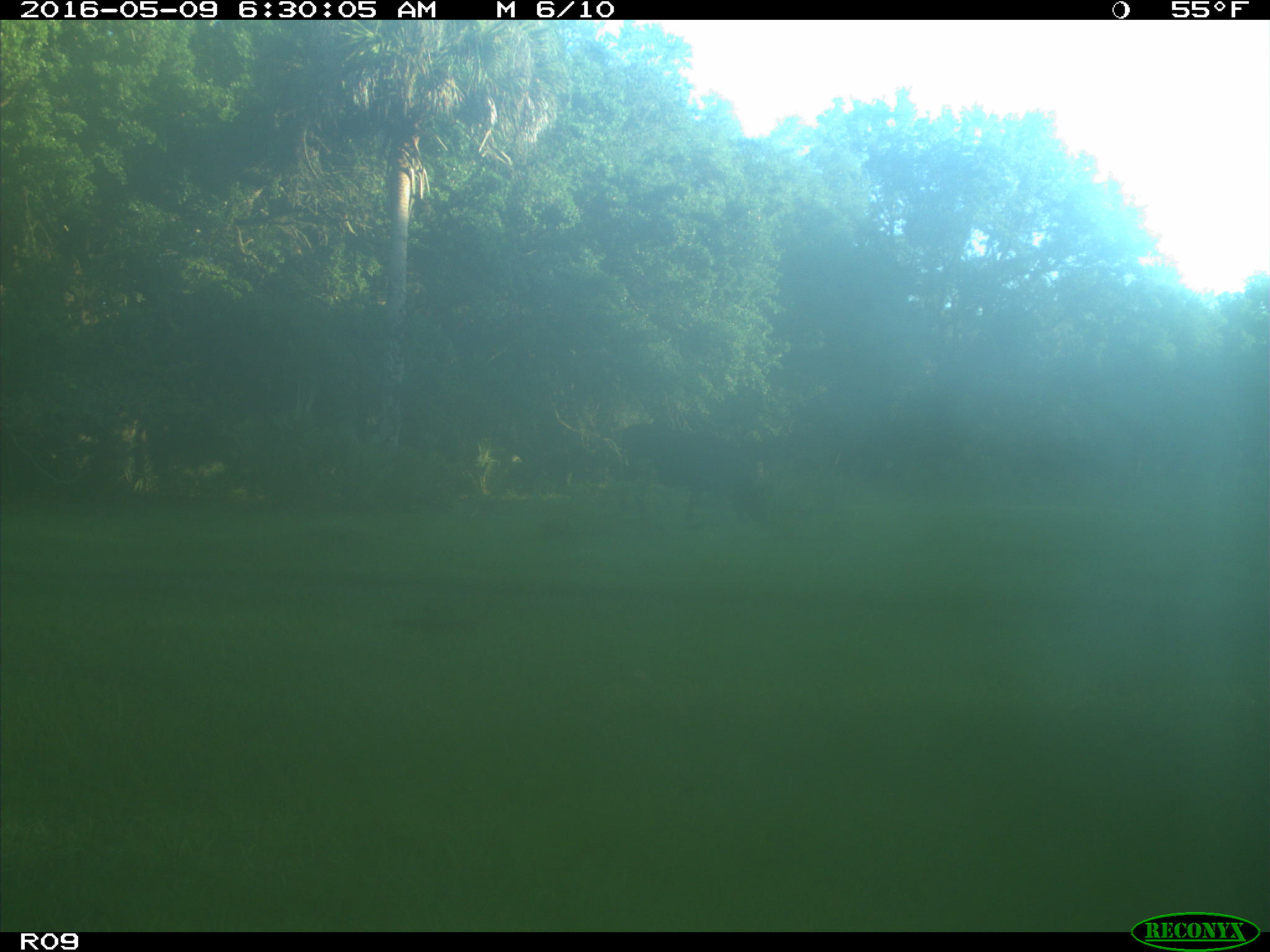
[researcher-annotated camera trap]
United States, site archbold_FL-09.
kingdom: Animalia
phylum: Chordata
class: Mammalia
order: Artiodactyla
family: Bovidae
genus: Bos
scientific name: Bos taurus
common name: domestic cow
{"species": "Bos taurus (domestic cow)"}